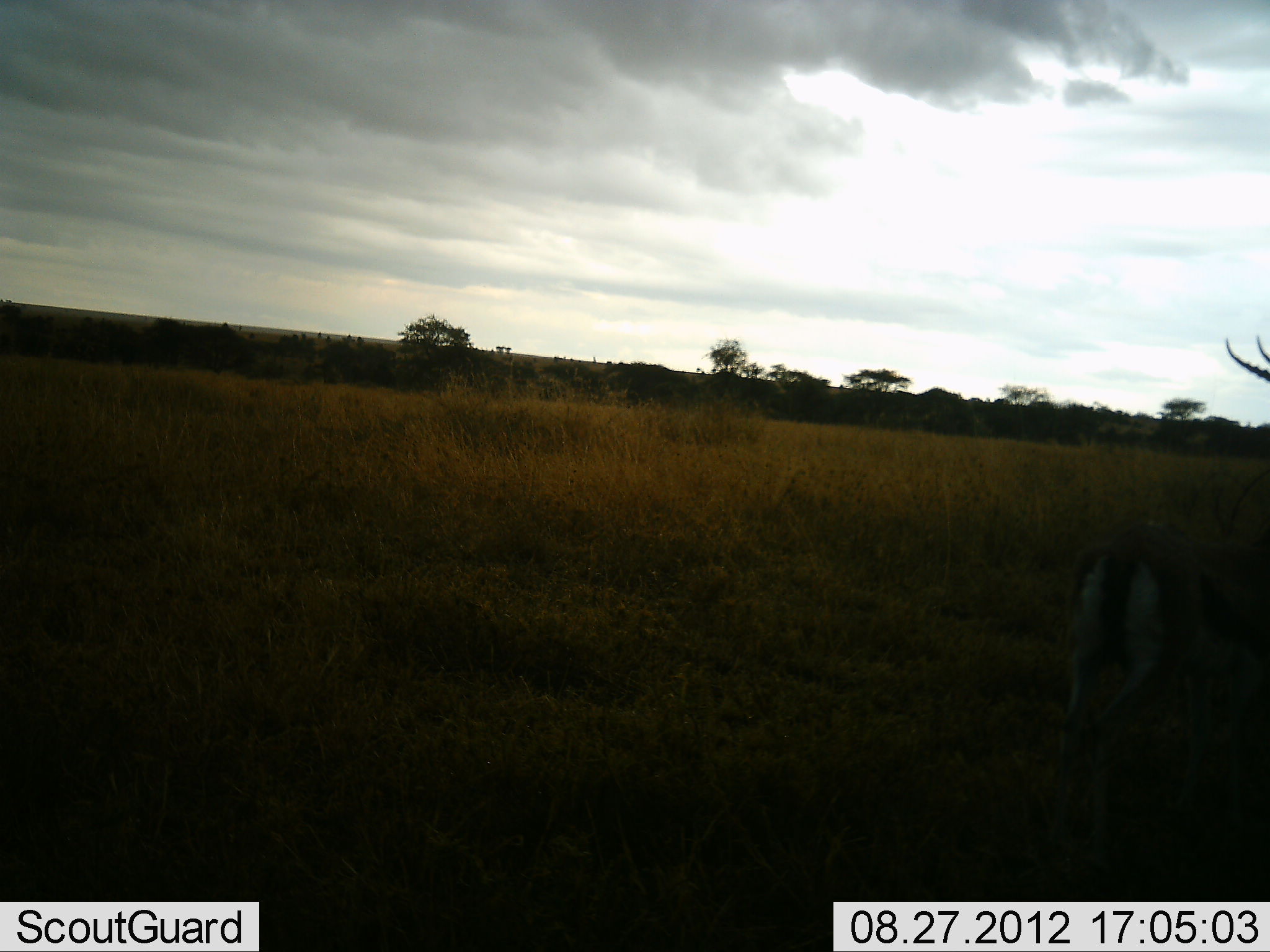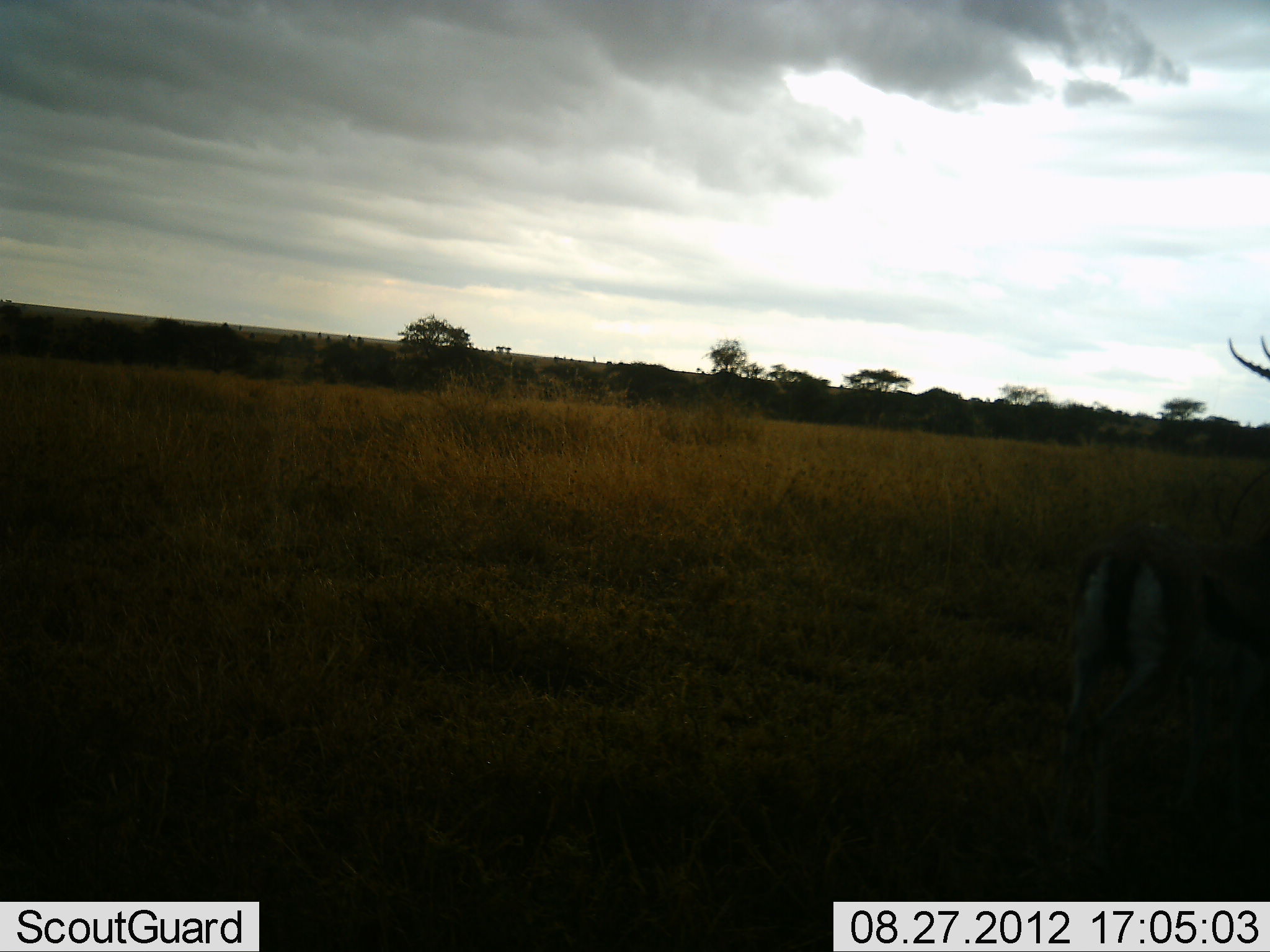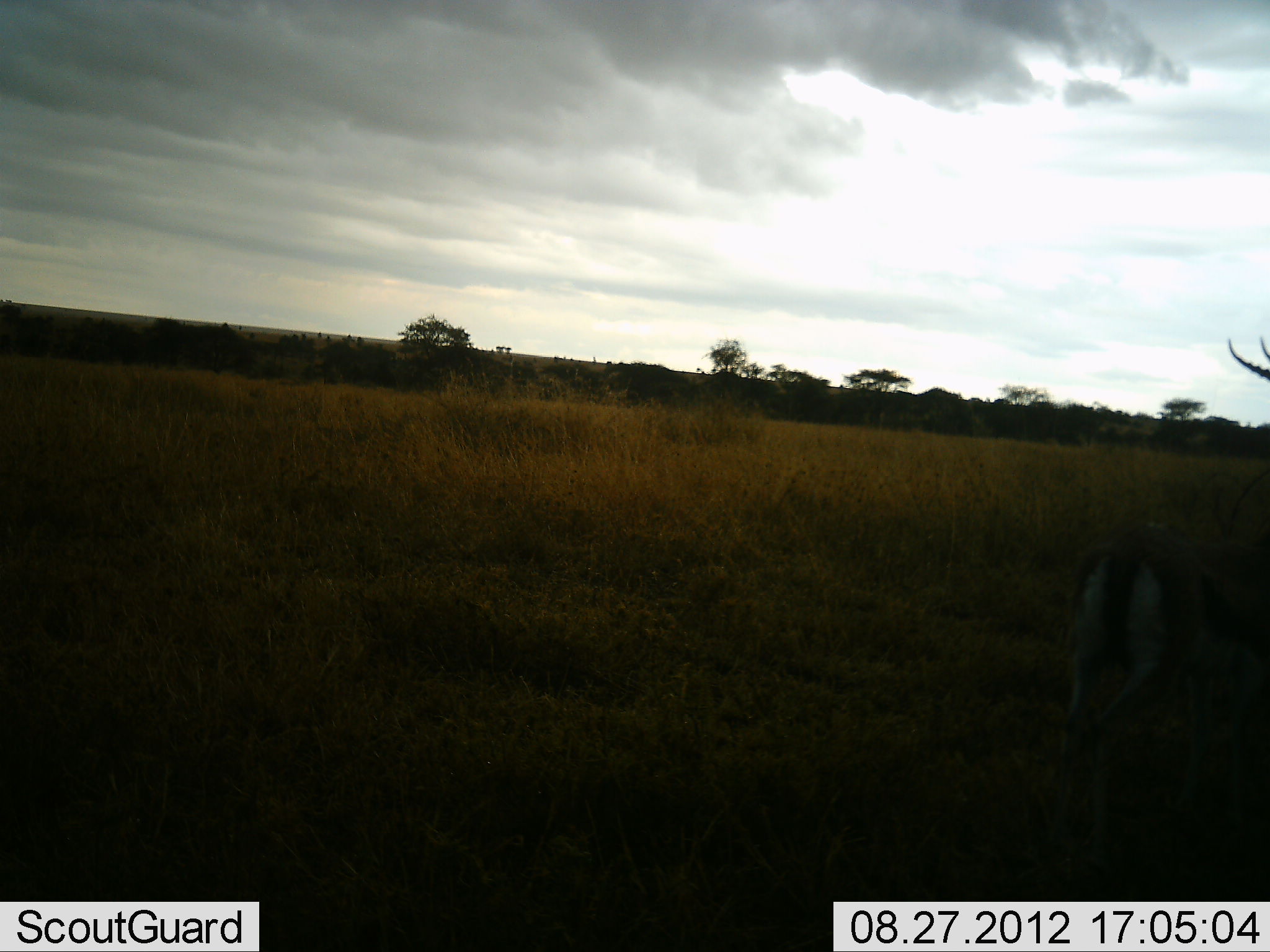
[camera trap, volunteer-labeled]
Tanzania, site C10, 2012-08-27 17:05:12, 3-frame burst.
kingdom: Animalia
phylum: Chordata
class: Mammalia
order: Artiodactyla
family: Bovidae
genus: Eudorcas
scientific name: Eudorcas thomsonii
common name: thomson's gazelle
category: gazellethomsons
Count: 1.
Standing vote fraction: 80%.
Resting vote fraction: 0%.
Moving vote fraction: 0%.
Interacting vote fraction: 0%.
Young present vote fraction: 0%.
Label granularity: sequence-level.